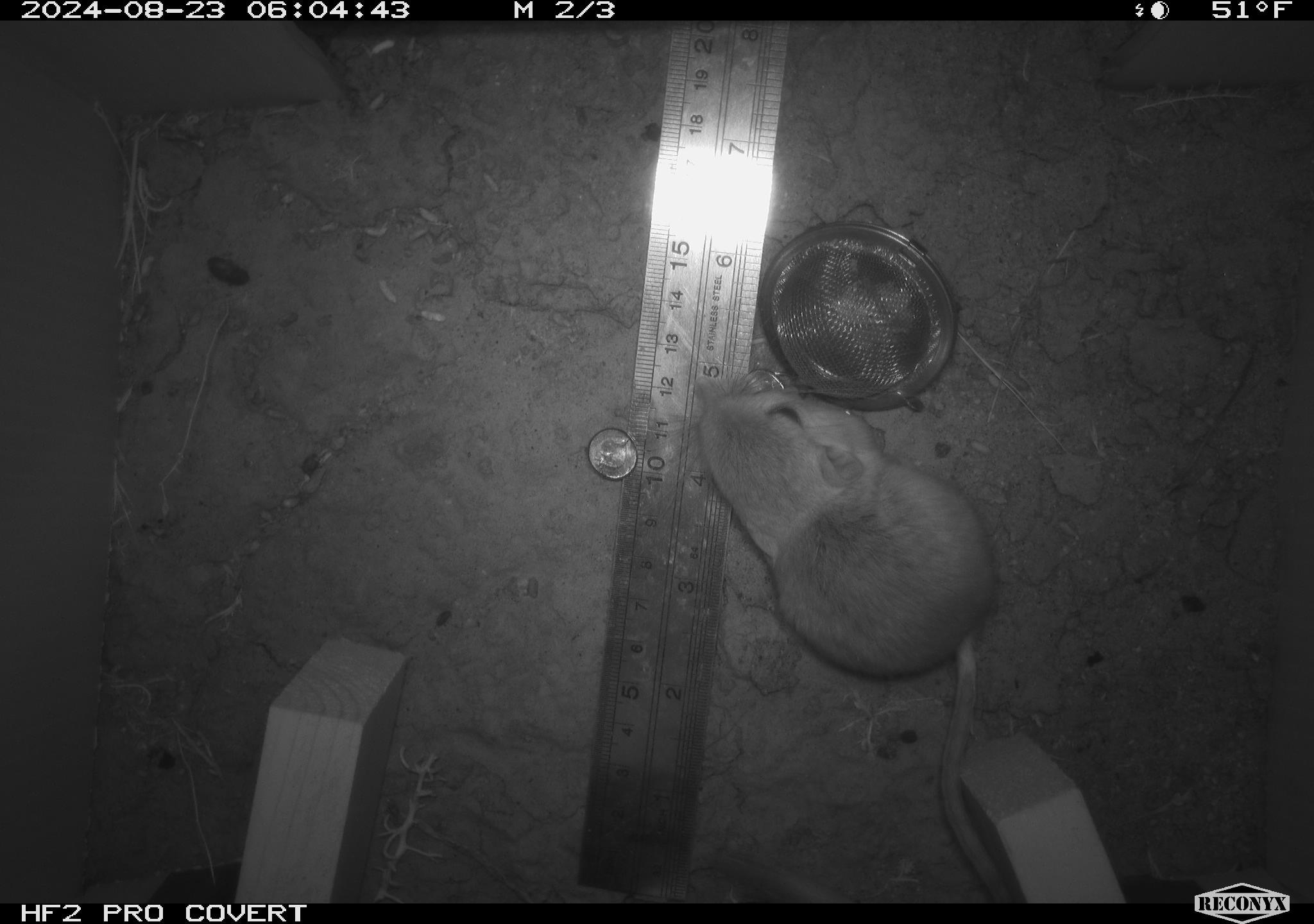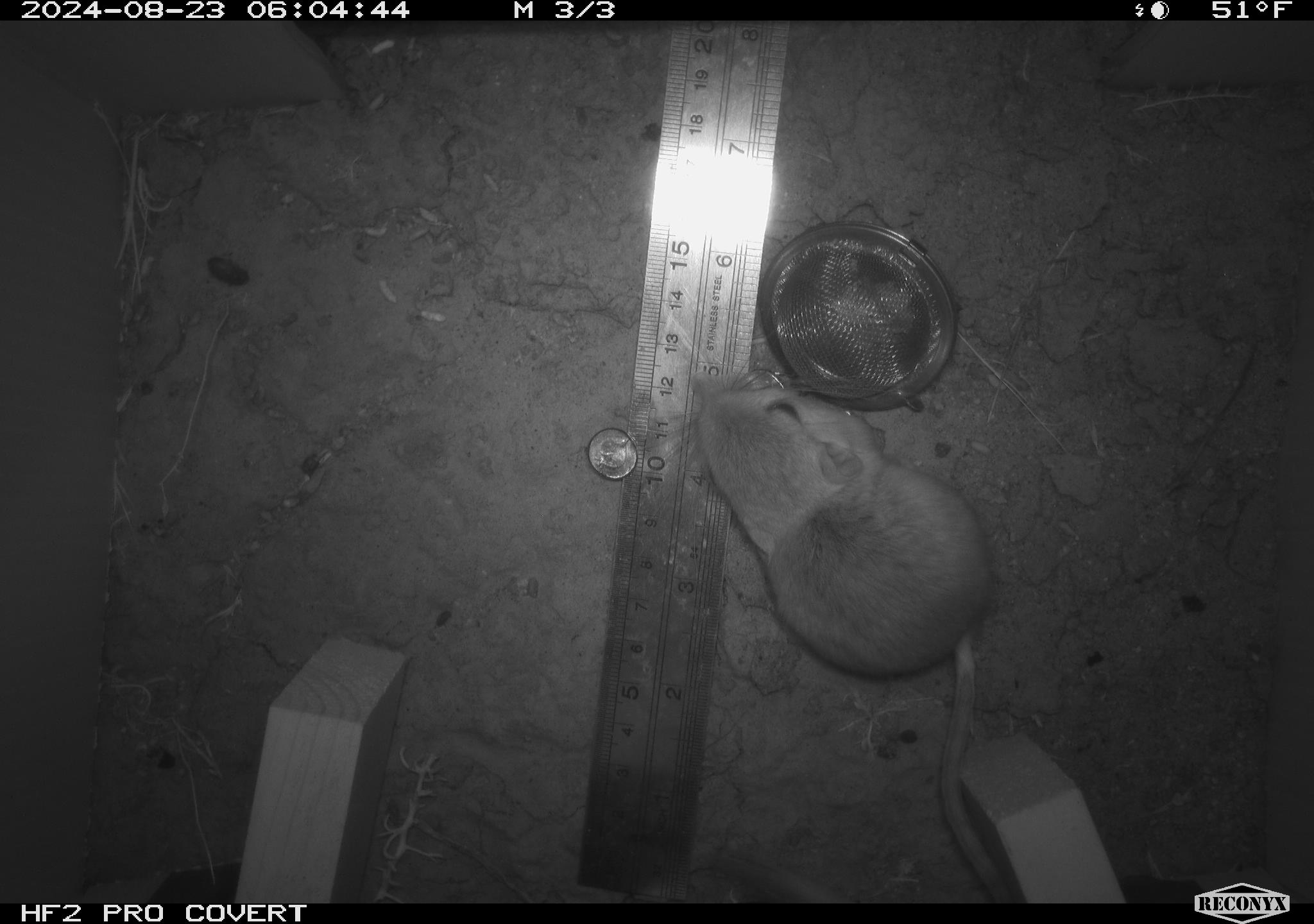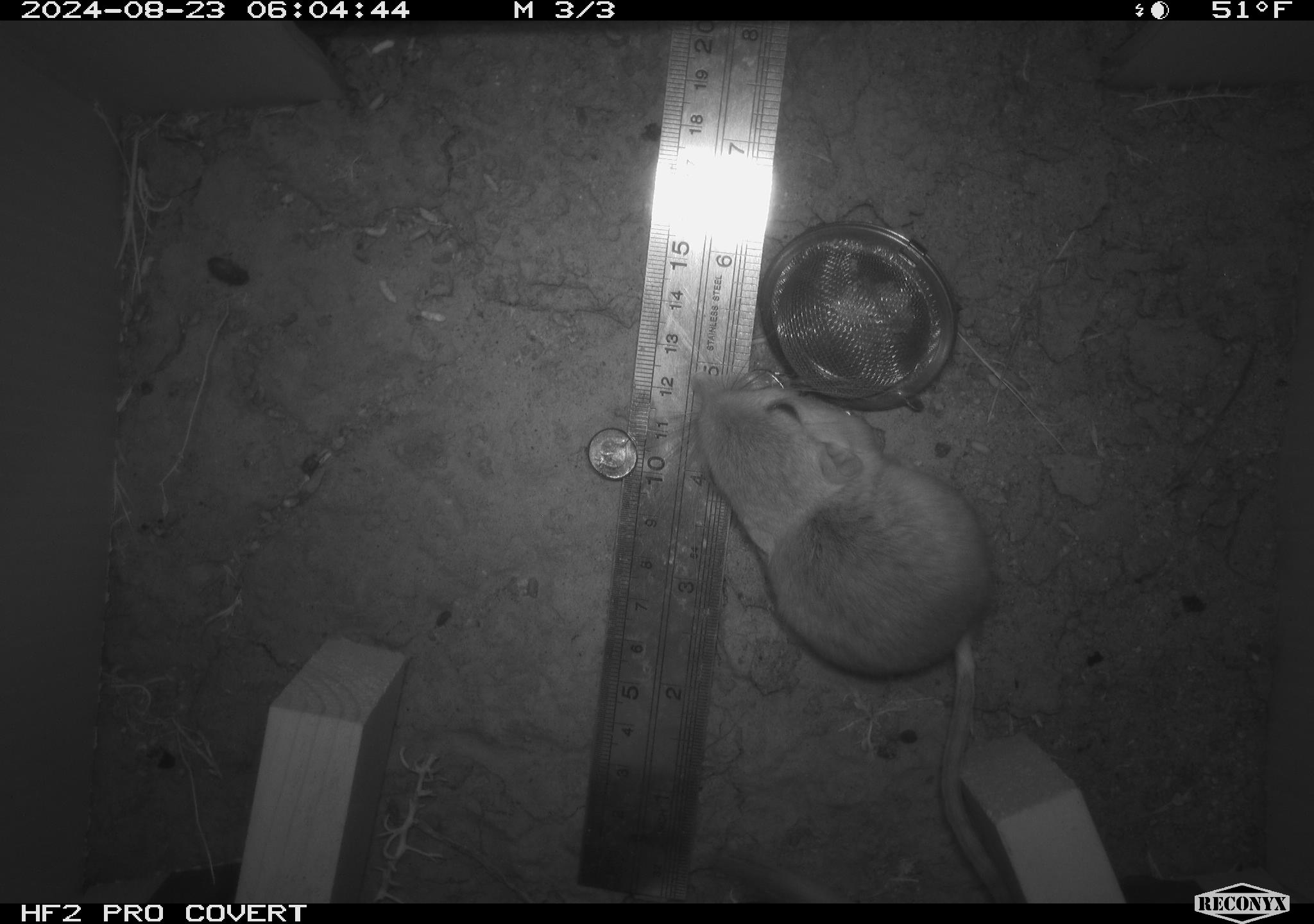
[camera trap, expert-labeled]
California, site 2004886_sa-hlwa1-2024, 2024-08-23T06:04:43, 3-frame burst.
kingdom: Animalia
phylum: Chordata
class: Mammalia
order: Rodentia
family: Heteromyidae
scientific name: Heteromyidae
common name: kangaroo rats and pocket mice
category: heteromyidae family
Heteromyidae family (kangaroo rats and pocket mice) (Heteromyidae).